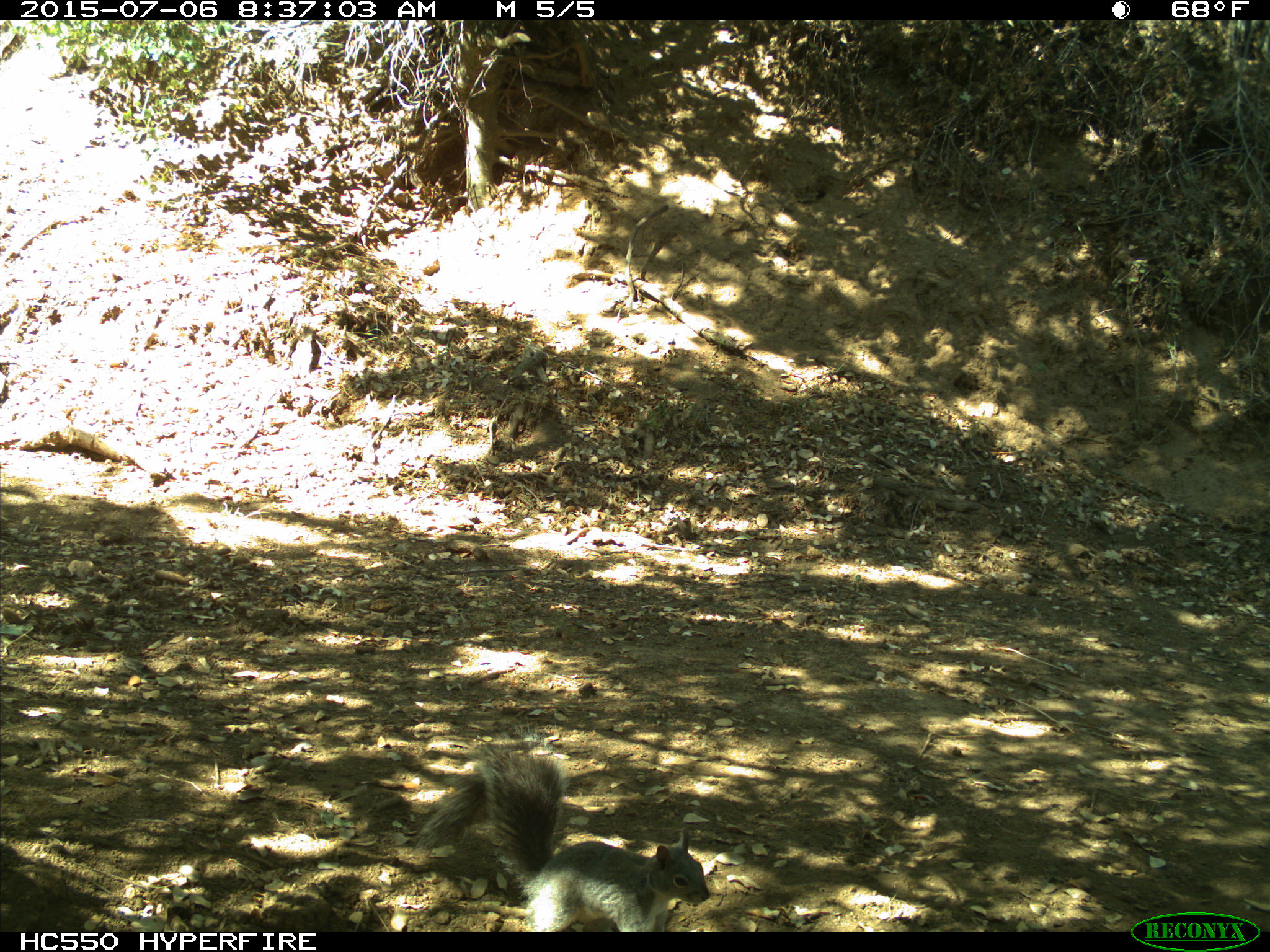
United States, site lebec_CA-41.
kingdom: Animalia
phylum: Chordata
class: Mammalia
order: Rodentia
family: Sciuridae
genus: Sciurus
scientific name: Sciurus carolinensis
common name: eastern gray squirrel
Sciurus carolinensis (eastern gray squirrel).